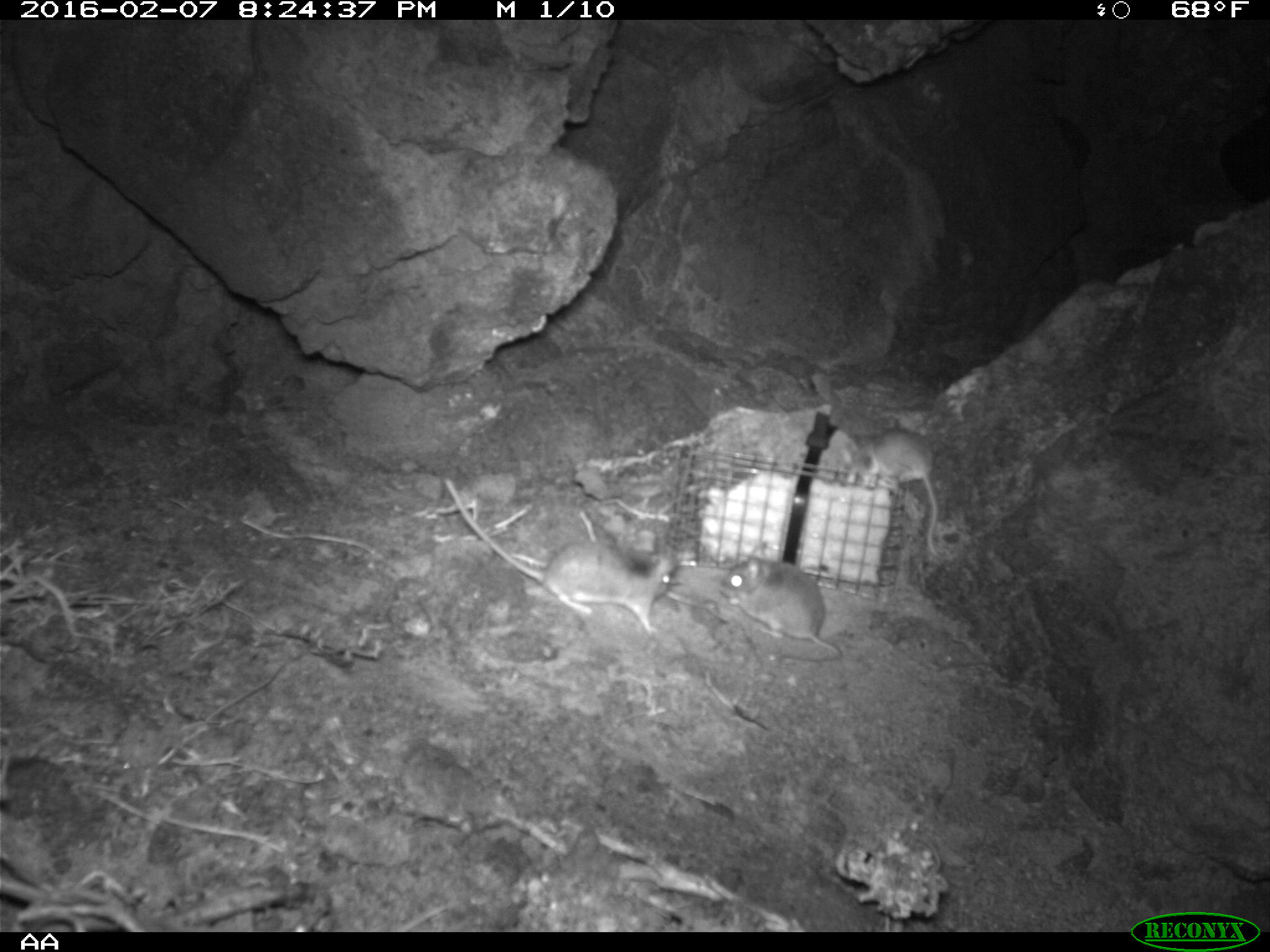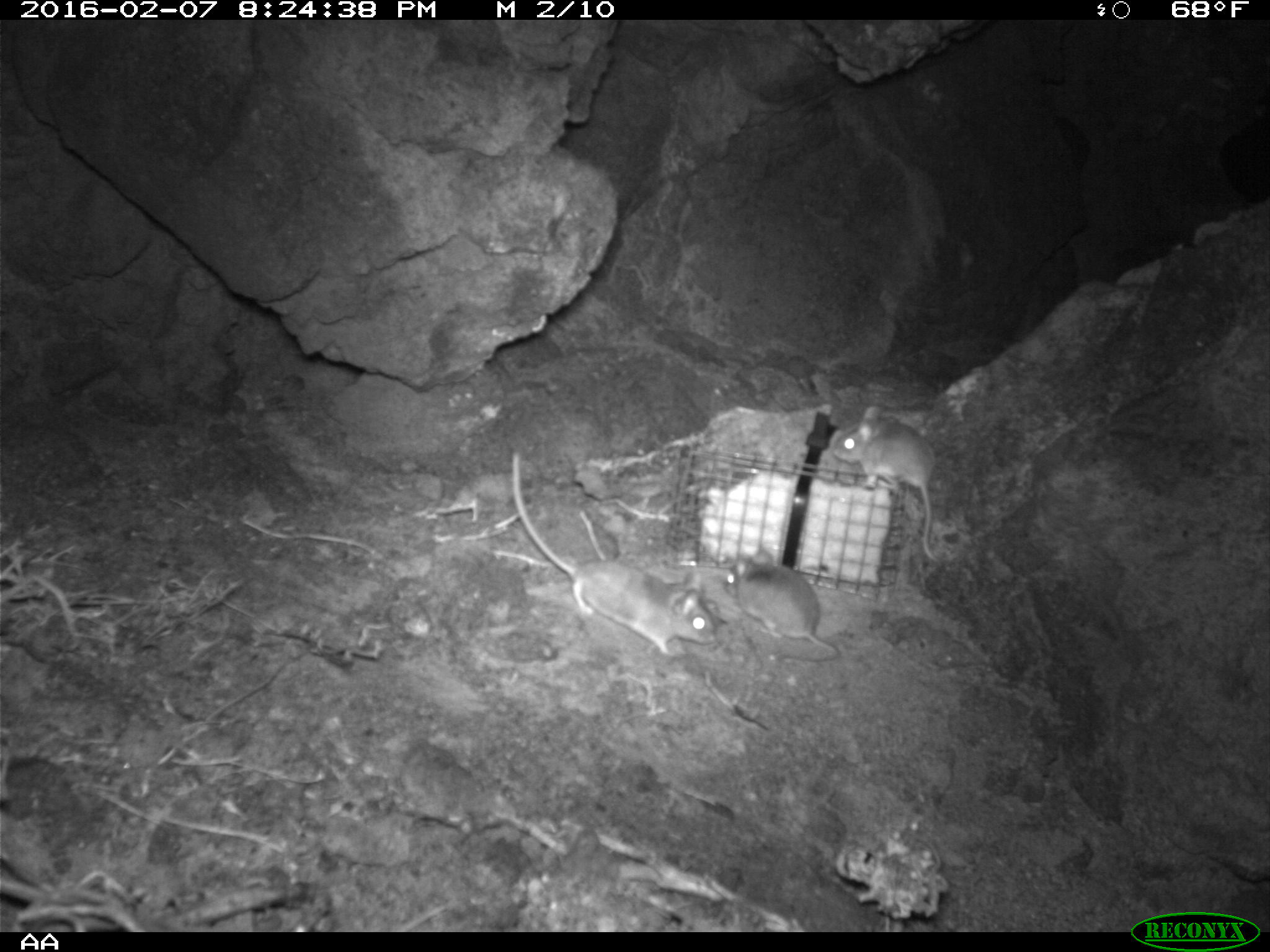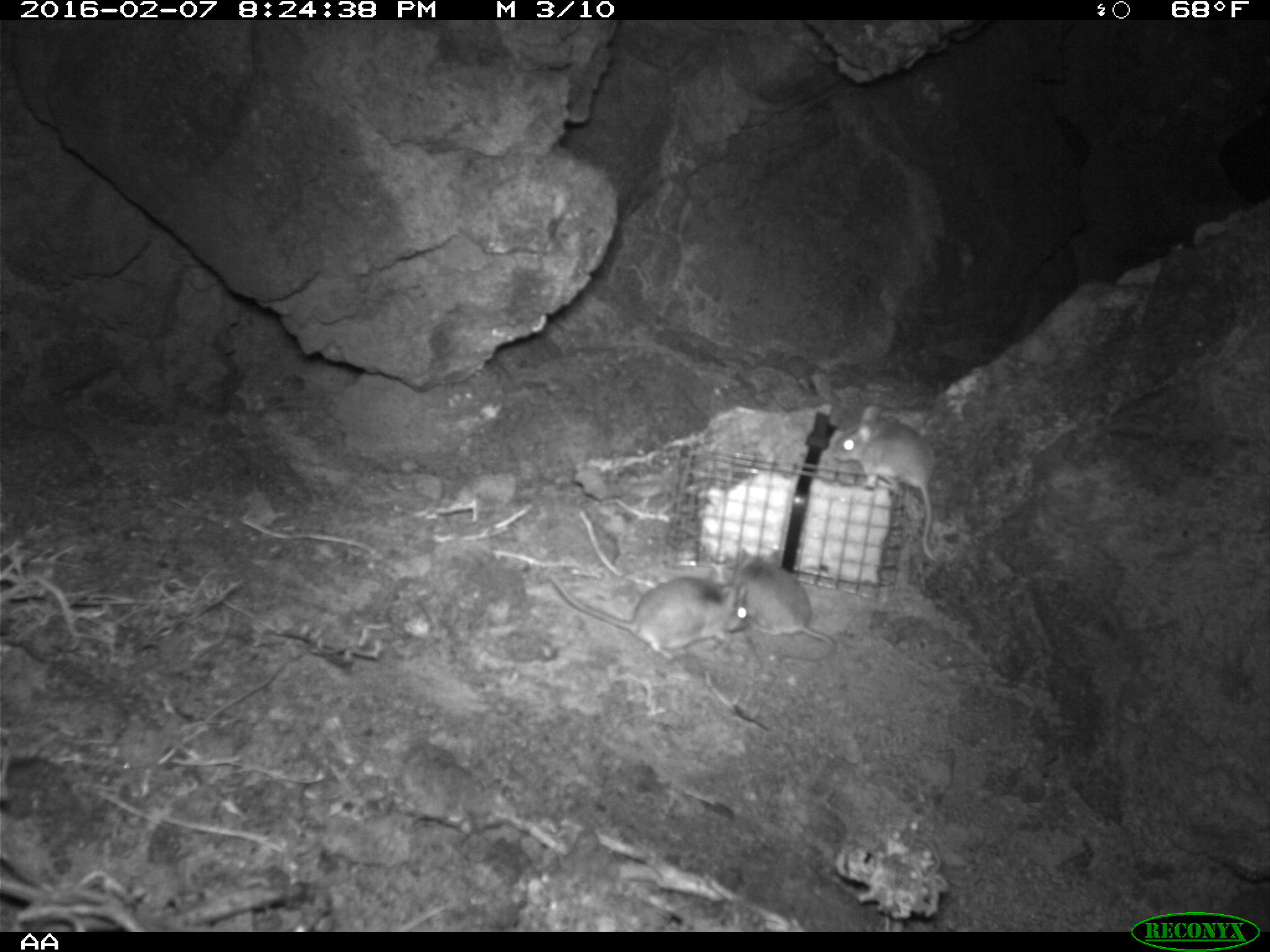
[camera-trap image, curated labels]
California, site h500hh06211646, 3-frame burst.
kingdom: Animalia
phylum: Chordata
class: Mammalia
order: Rodentia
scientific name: Rodentia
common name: rodent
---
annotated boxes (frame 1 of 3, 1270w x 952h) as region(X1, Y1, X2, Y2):
rodent: region(443, 478, 675, 633); region(716, 542, 842, 663); region(844, 416, 939, 557)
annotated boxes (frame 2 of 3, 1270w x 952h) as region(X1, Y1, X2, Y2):
rodent: region(508, 448, 718, 657); region(832, 402, 941, 566); region(721, 546, 840, 664)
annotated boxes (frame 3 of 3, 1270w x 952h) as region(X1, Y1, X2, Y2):
rodent: region(832, 405, 938, 562); region(550, 579, 747, 659); region(724, 545, 838, 663)